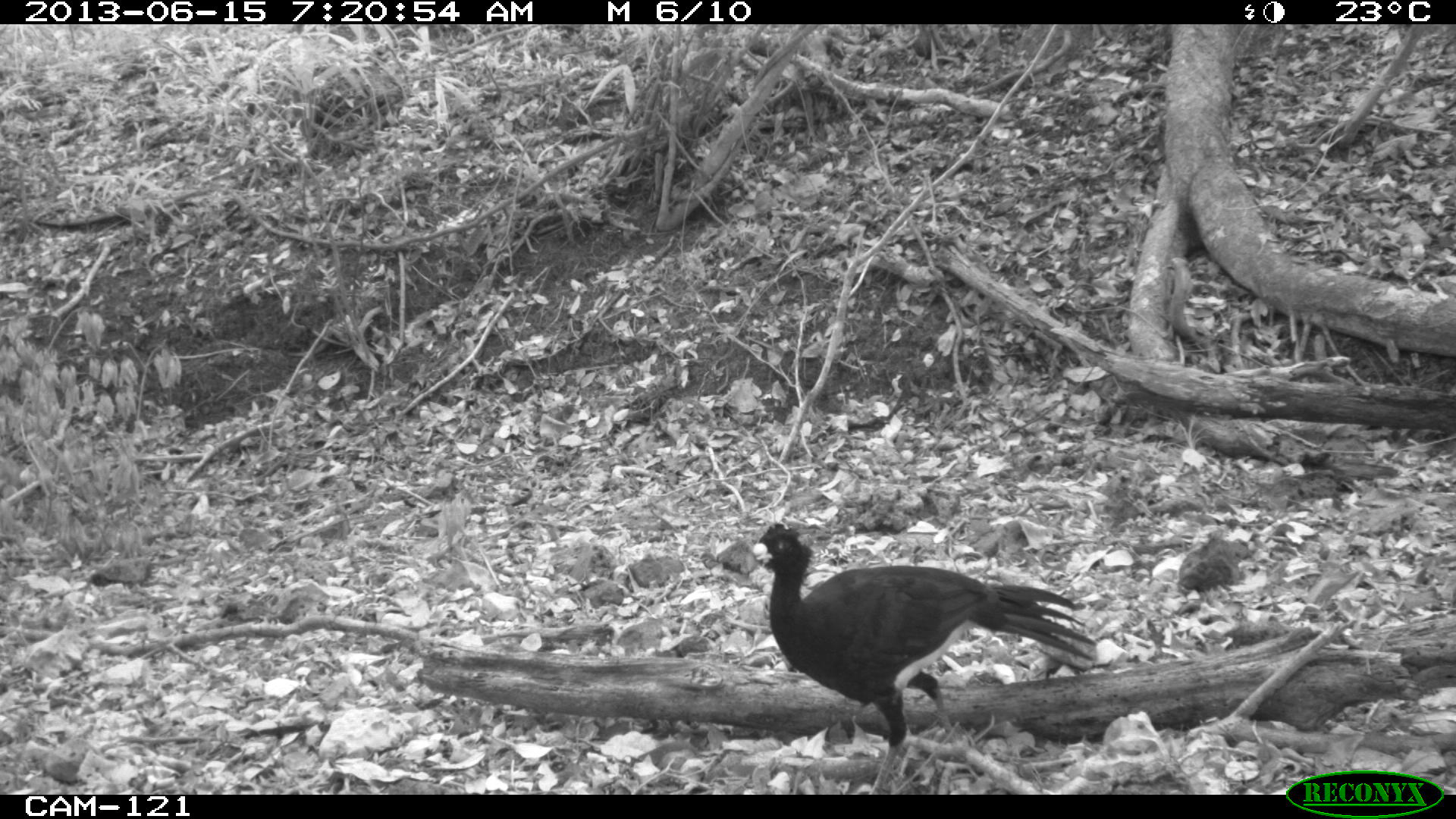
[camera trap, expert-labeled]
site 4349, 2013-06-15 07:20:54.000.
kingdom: Animalia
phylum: Chordata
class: Aves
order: Galliformes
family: Cracidae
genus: Crax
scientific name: Crax rubra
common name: great curassow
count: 1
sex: male